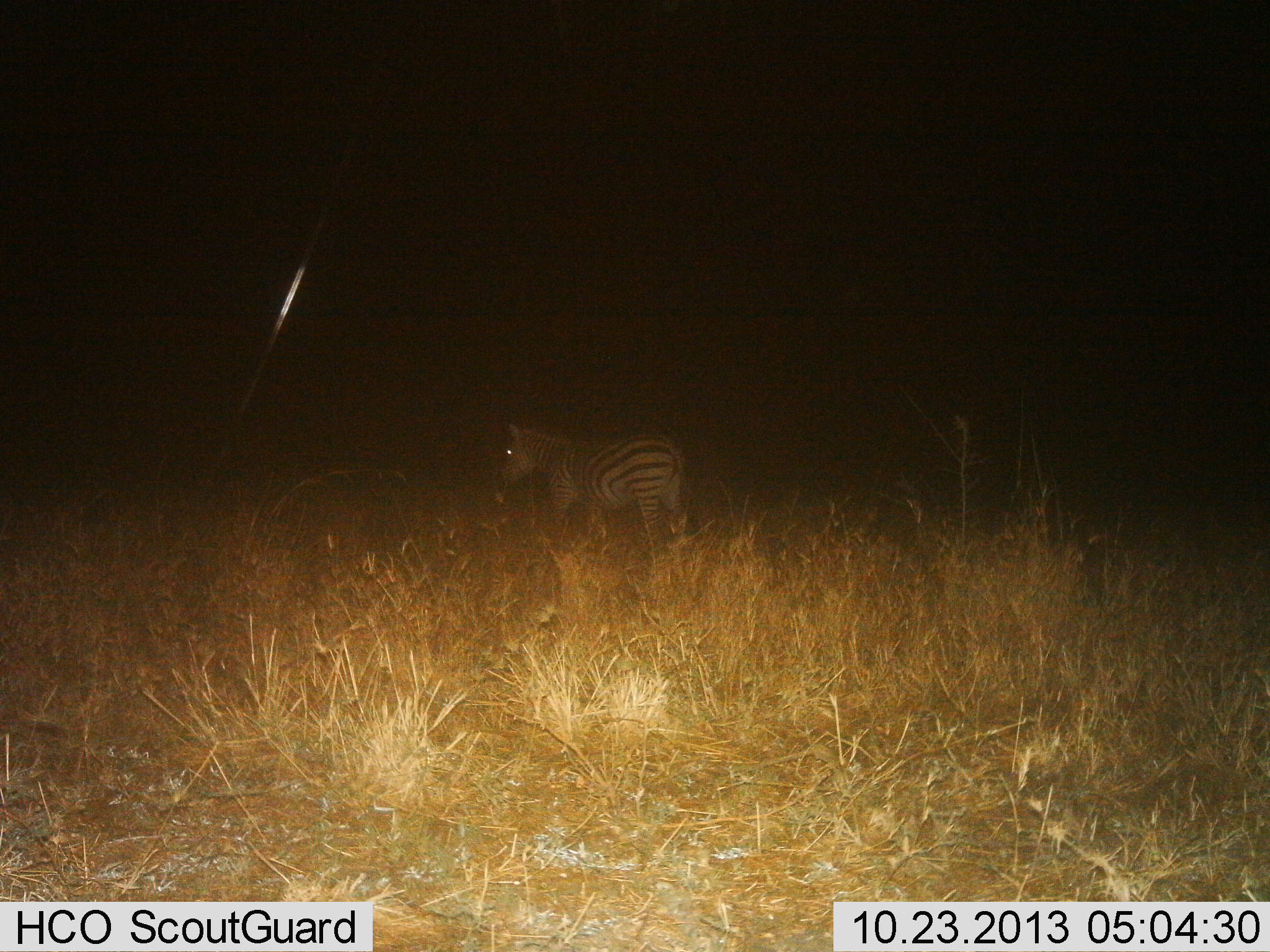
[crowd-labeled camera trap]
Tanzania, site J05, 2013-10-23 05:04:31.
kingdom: Animalia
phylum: Chordata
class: Mammalia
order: Perissodactyla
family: Equidae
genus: Equus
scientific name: Equus quagga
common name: plains zebra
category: zebra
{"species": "zebra (plains zebra) (Equus quagga)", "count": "1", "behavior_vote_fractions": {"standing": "90%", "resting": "0%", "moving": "10%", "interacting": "0%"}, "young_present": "0%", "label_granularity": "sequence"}